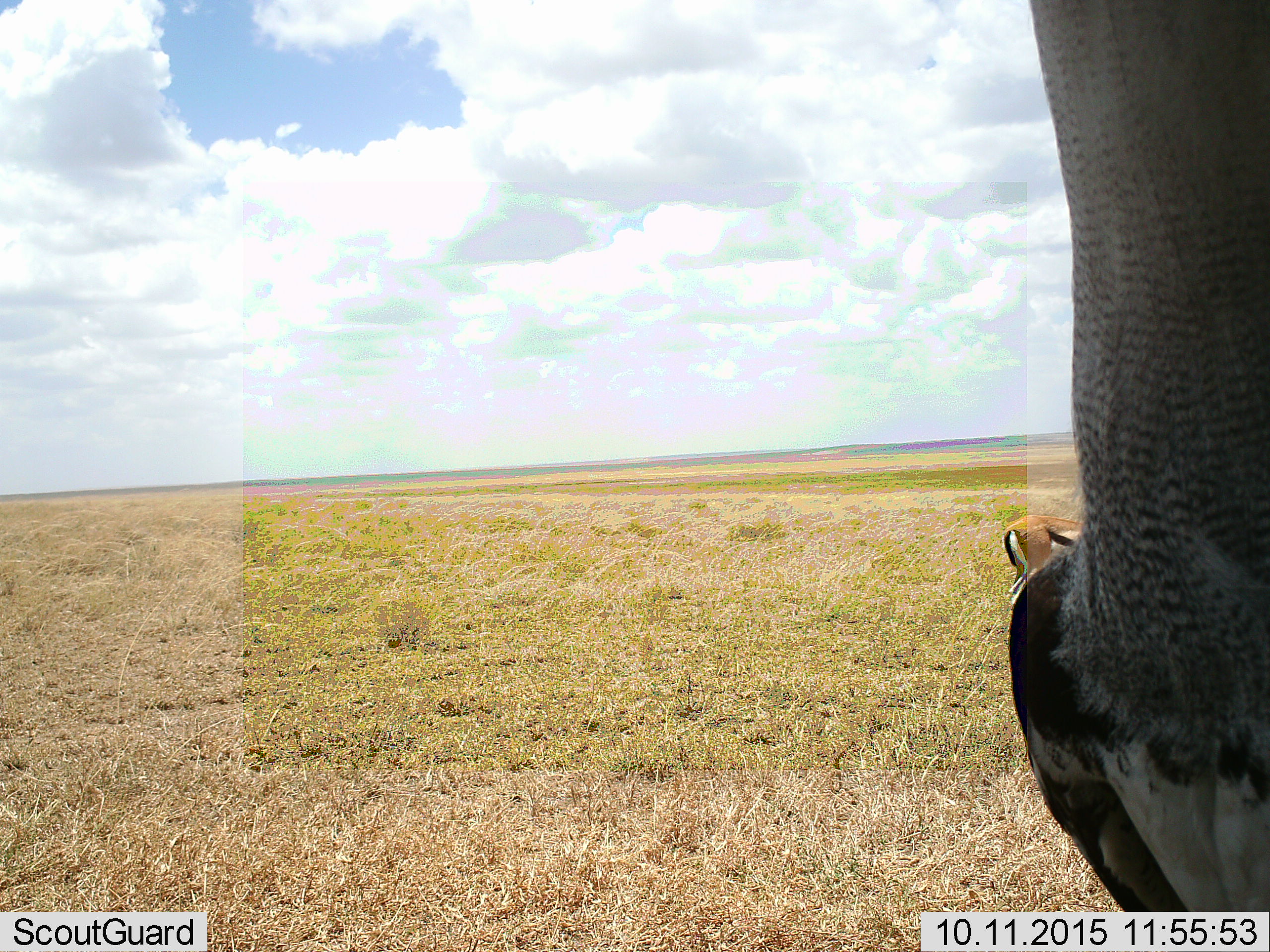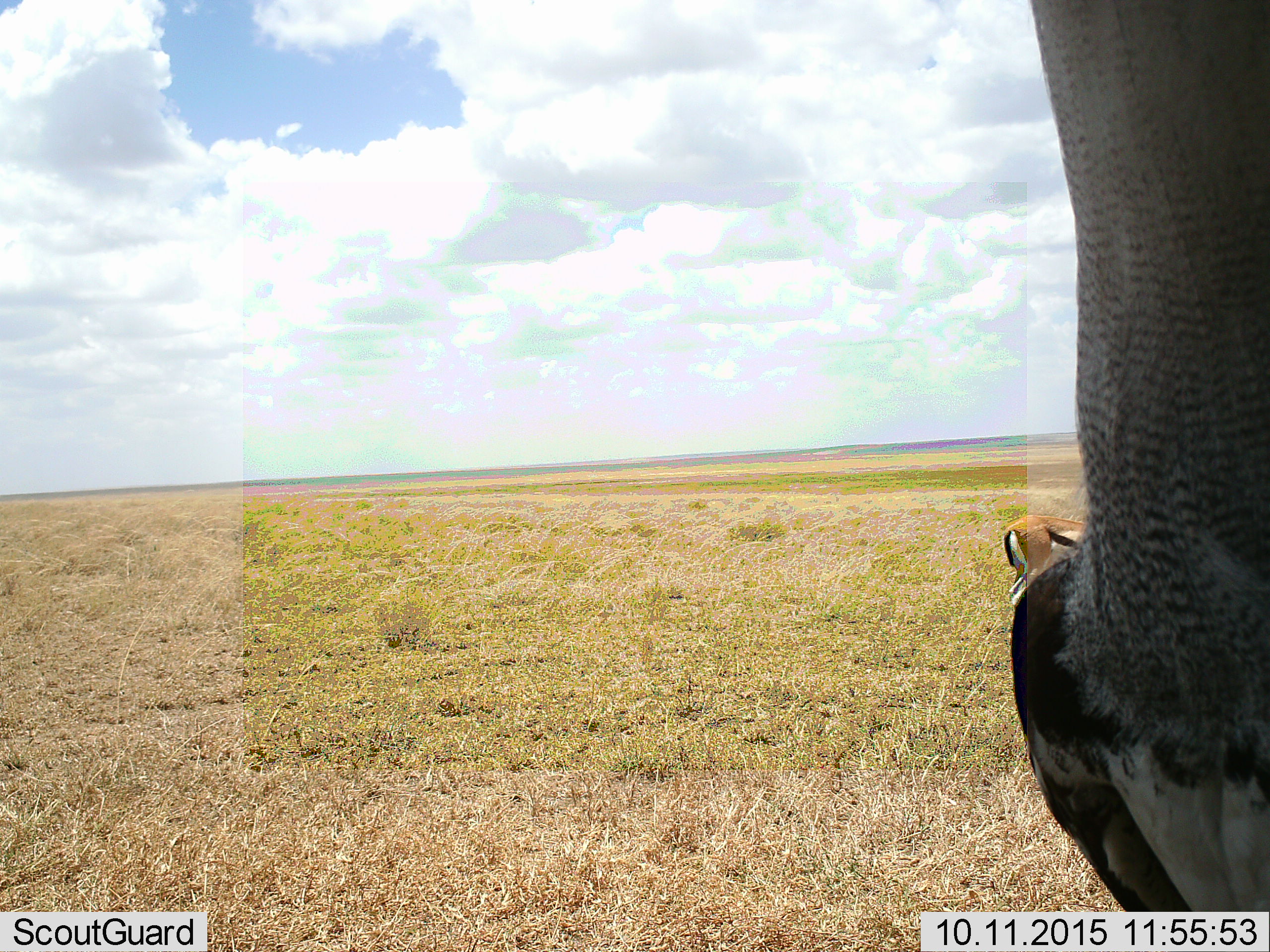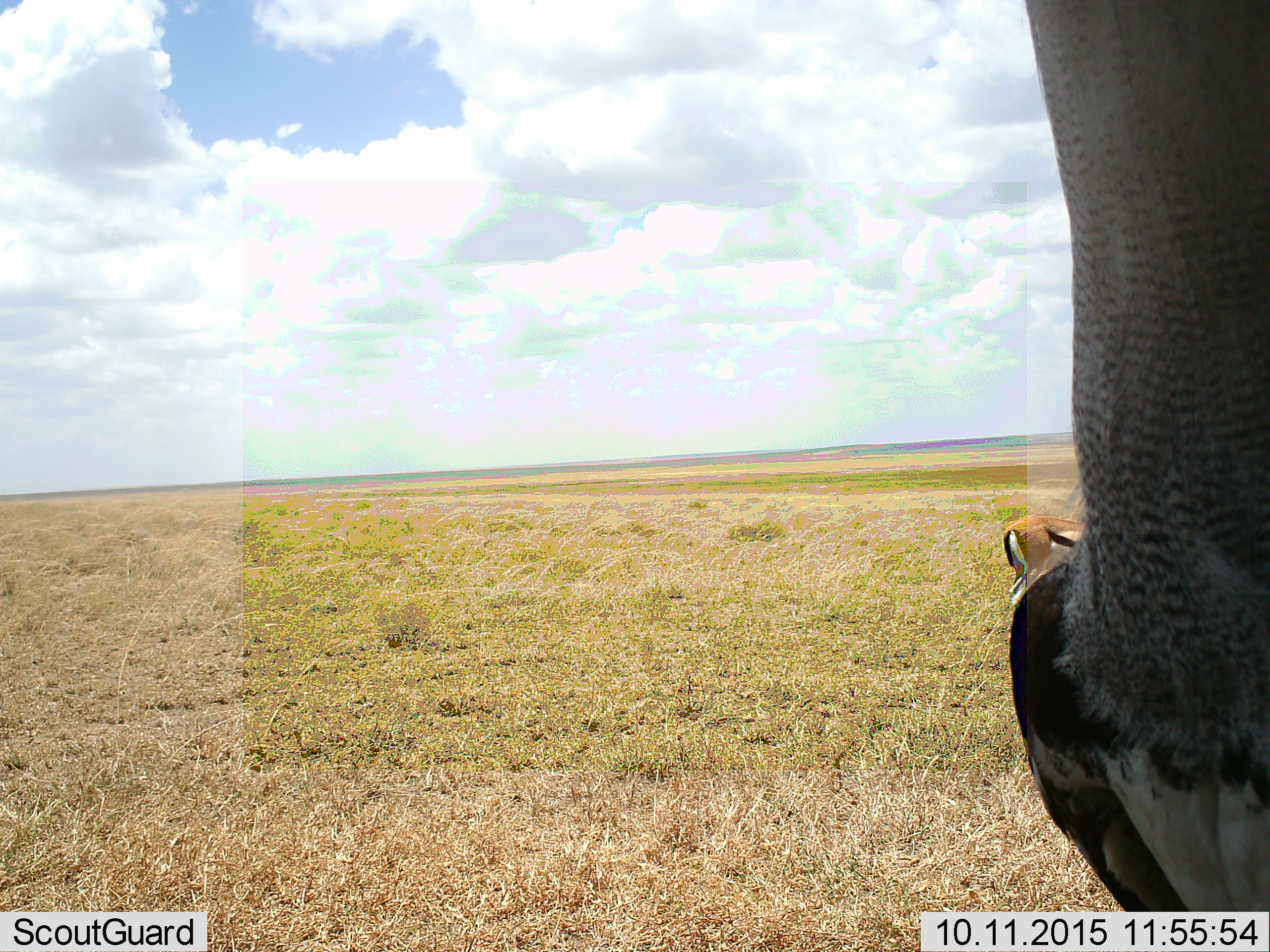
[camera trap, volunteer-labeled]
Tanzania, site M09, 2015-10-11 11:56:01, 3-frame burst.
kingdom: Animalia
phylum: Chordata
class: Mammalia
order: Artiodactyla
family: Bovidae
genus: Eudorcas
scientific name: Eudorcas thomsonii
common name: thomson's gazelle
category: gazellethomsons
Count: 1.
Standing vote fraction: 67%.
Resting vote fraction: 0%.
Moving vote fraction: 0%.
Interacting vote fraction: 0%.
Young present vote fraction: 0%.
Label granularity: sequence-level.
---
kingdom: Animalia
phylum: Chordata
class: Aves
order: Otidiformes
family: Otididae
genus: Ardeotis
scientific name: Ardeotis kori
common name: kori bustard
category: koribustard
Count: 1.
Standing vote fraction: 67%.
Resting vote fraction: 0%.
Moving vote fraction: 33%.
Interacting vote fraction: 0%.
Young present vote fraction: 0%.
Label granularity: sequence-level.